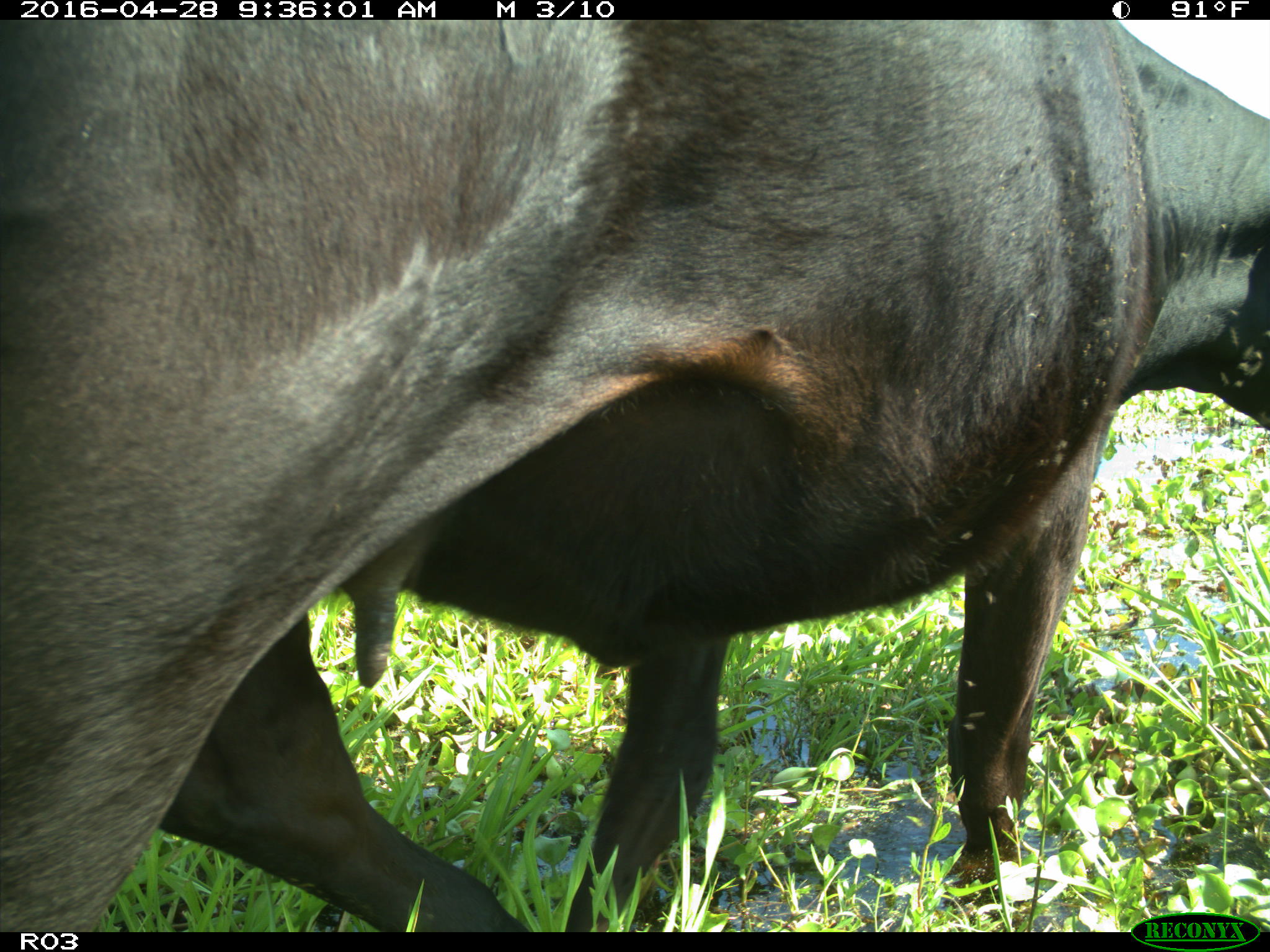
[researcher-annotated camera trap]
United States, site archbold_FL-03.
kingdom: Animalia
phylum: Chordata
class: Mammalia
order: Artiodactyla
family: Bovidae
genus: Bos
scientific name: Bos taurus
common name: domestic cow